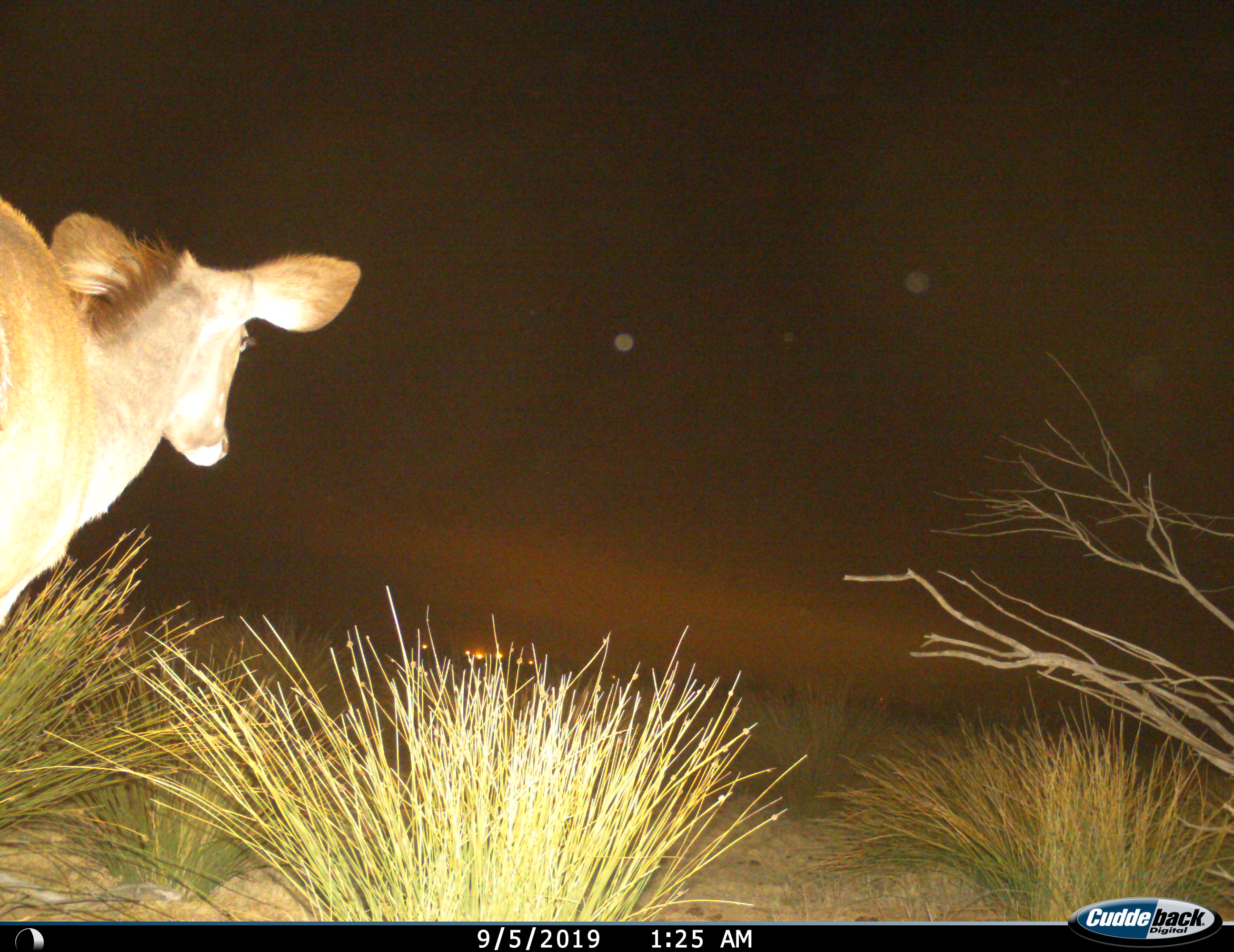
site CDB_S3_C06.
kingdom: Animalia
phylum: Chordata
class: Mammalia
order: Artiodactyla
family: Bovidae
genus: Tragelaphus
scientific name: Tragelaphus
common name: kudu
Kudu (Tragelaphus), count 1. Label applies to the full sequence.